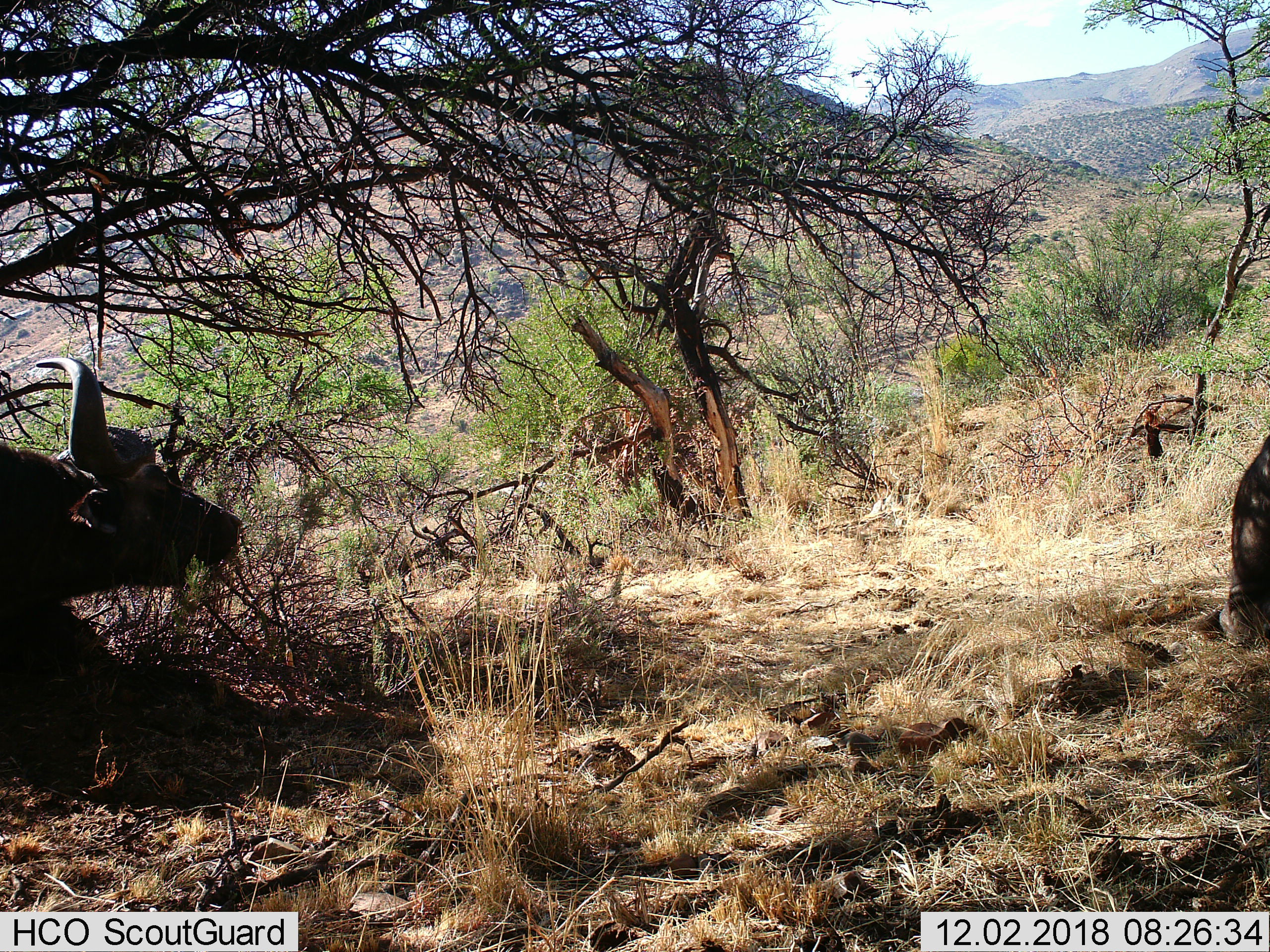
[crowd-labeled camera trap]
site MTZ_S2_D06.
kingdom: Animalia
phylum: Chordata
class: Mammalia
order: Artiodactyla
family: Bovidae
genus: Syncerus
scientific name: Syncerus caffer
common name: african buffalo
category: buffalo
Buffalo (african buffalo) (Syncerus caffer), count 2. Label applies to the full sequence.